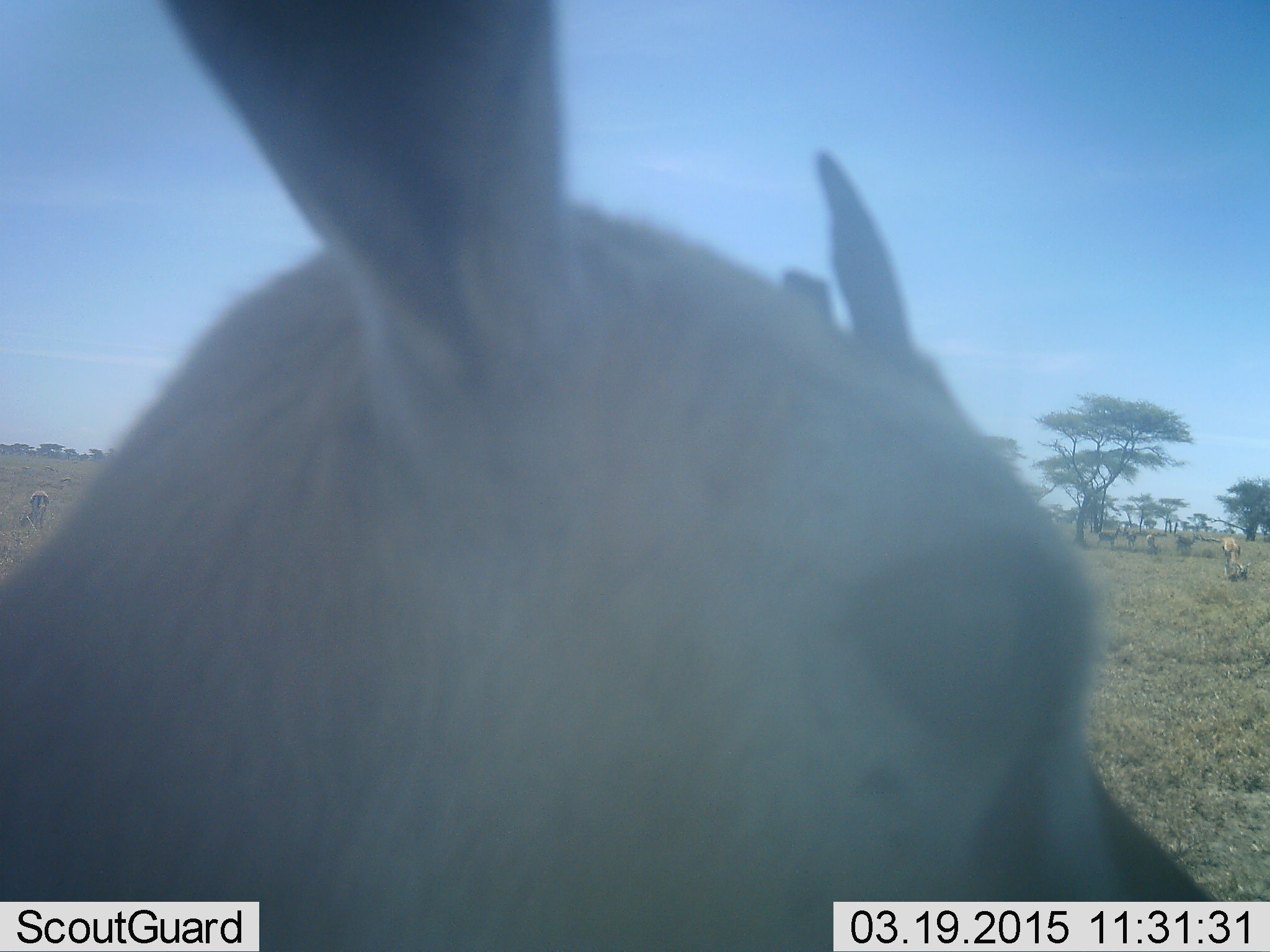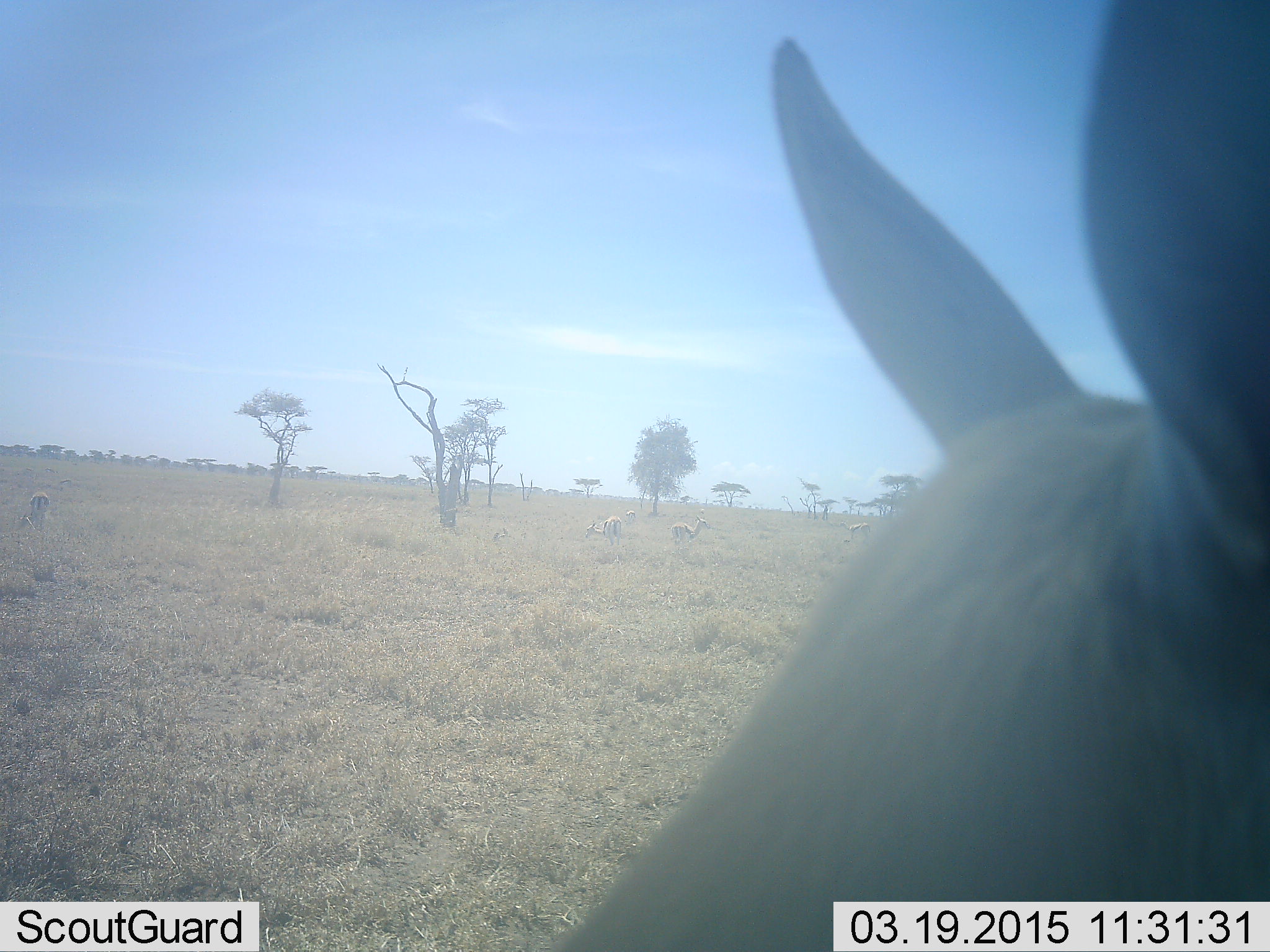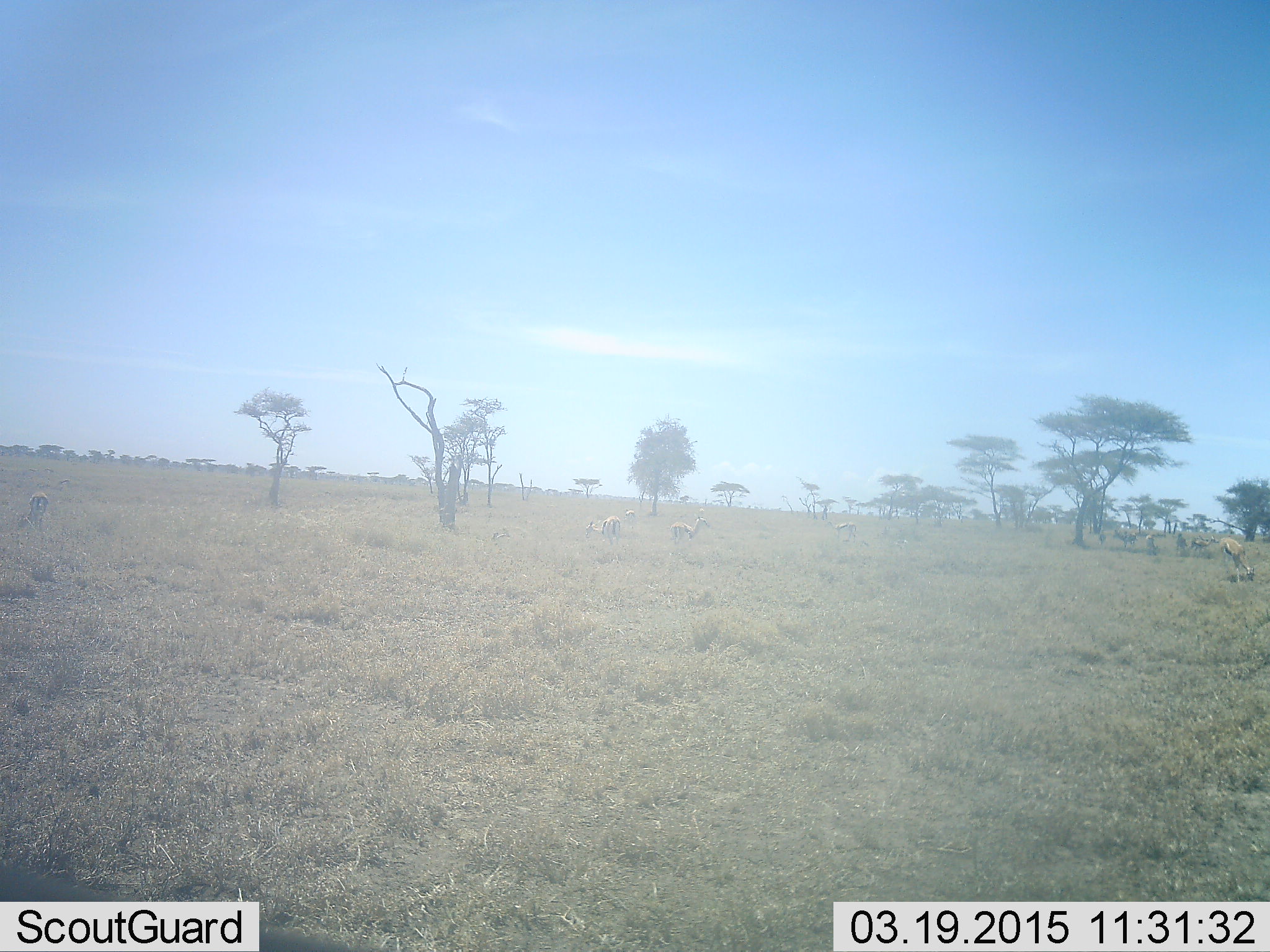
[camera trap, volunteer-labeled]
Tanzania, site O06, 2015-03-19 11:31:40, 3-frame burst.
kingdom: Animalia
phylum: Chordata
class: Mammalia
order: Artiodactyla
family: Bovidae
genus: Eudorcas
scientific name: Eudorcas thomsonii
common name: thomson's gazelle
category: gazellethomsons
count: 5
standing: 60%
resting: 0%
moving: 70%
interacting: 0%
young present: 0%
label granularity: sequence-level